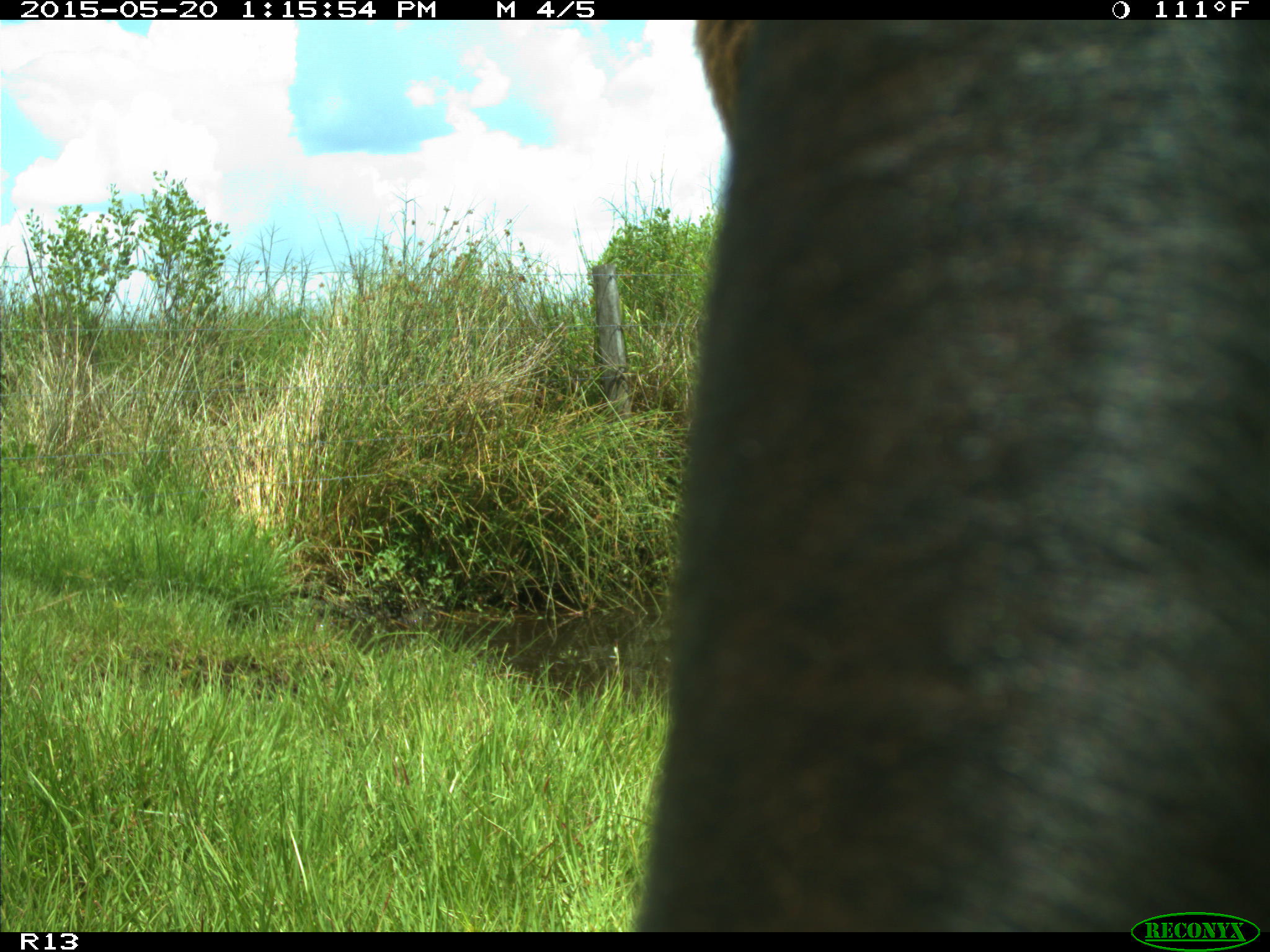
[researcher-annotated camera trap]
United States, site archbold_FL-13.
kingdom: Animalia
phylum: Chordata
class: Mammalia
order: Artiodactyla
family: Bovidae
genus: Bos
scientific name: Bos taurus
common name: domestic cow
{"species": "Bos taurus (domestic cow)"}